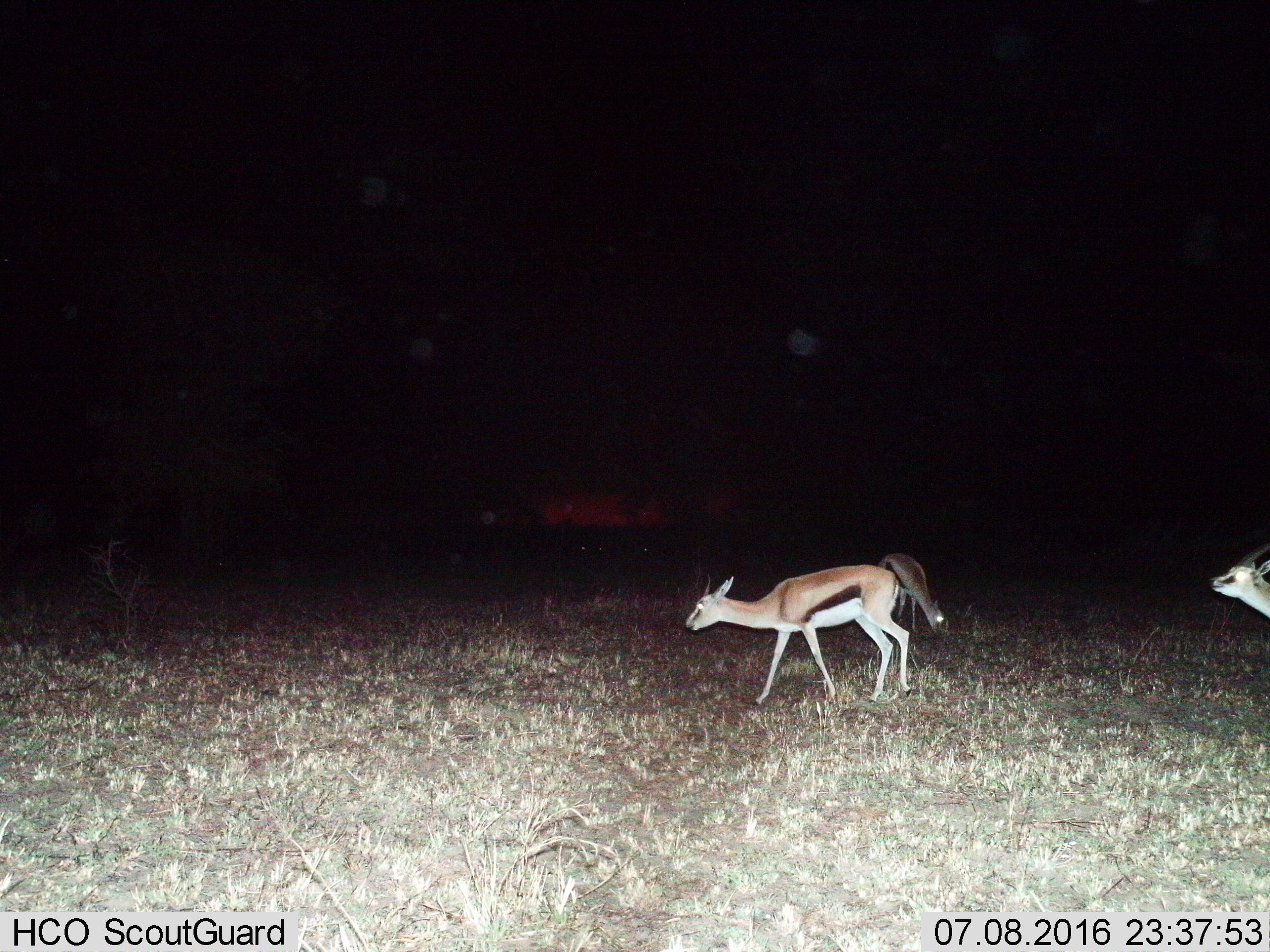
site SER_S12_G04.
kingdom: Animalia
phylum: Chordata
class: Mammalia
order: Artiodactyla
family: Bovidae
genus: Eudorcas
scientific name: Eudorcas thomsonii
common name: thomson's gazelle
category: gazellethomsons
Gazellethomsons (thomson's gazelle) (Eudorcas thomsonii), count 3. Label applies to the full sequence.